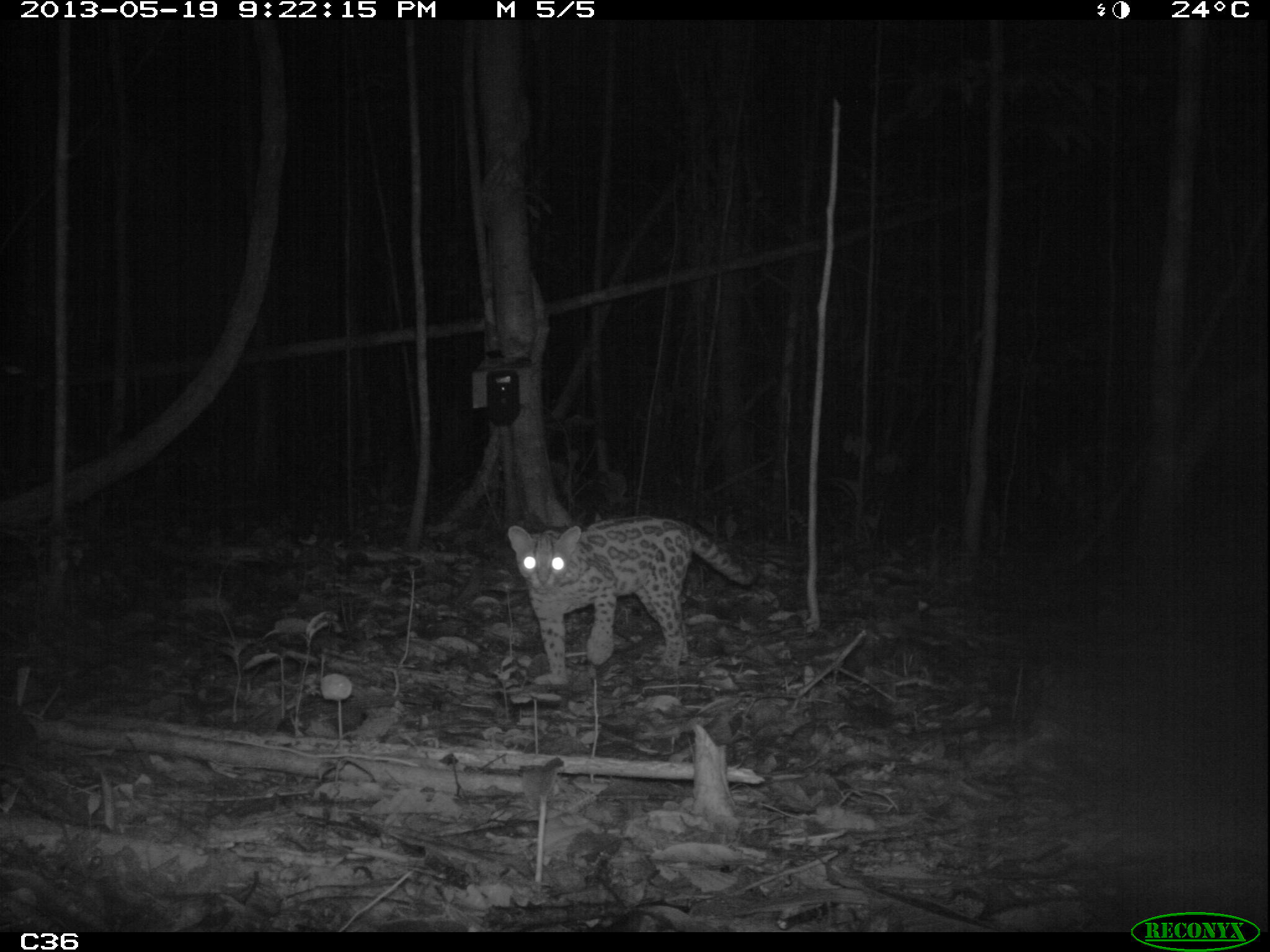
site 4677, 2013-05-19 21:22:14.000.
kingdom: Animalia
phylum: Chordata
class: Mammalia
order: Carnivora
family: Felidae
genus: Leopardus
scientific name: Leopardus wiedii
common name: margay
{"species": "Leopardus wiedii (margay)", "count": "1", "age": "adult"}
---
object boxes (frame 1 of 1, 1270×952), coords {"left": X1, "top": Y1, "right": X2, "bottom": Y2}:
leopardus wiedii: {"left": 506, "top": 513, "right": 754, "bottom": 685}